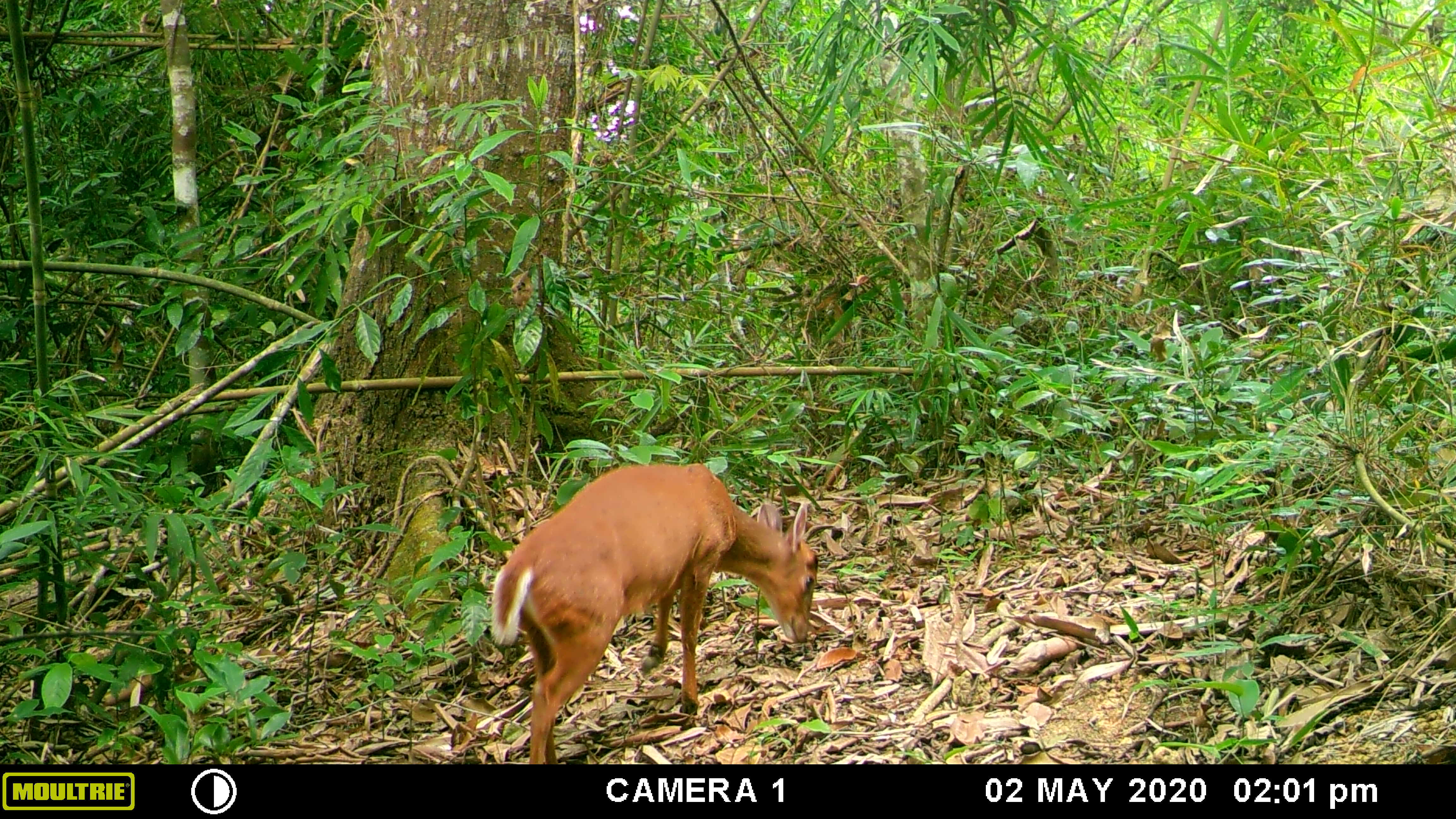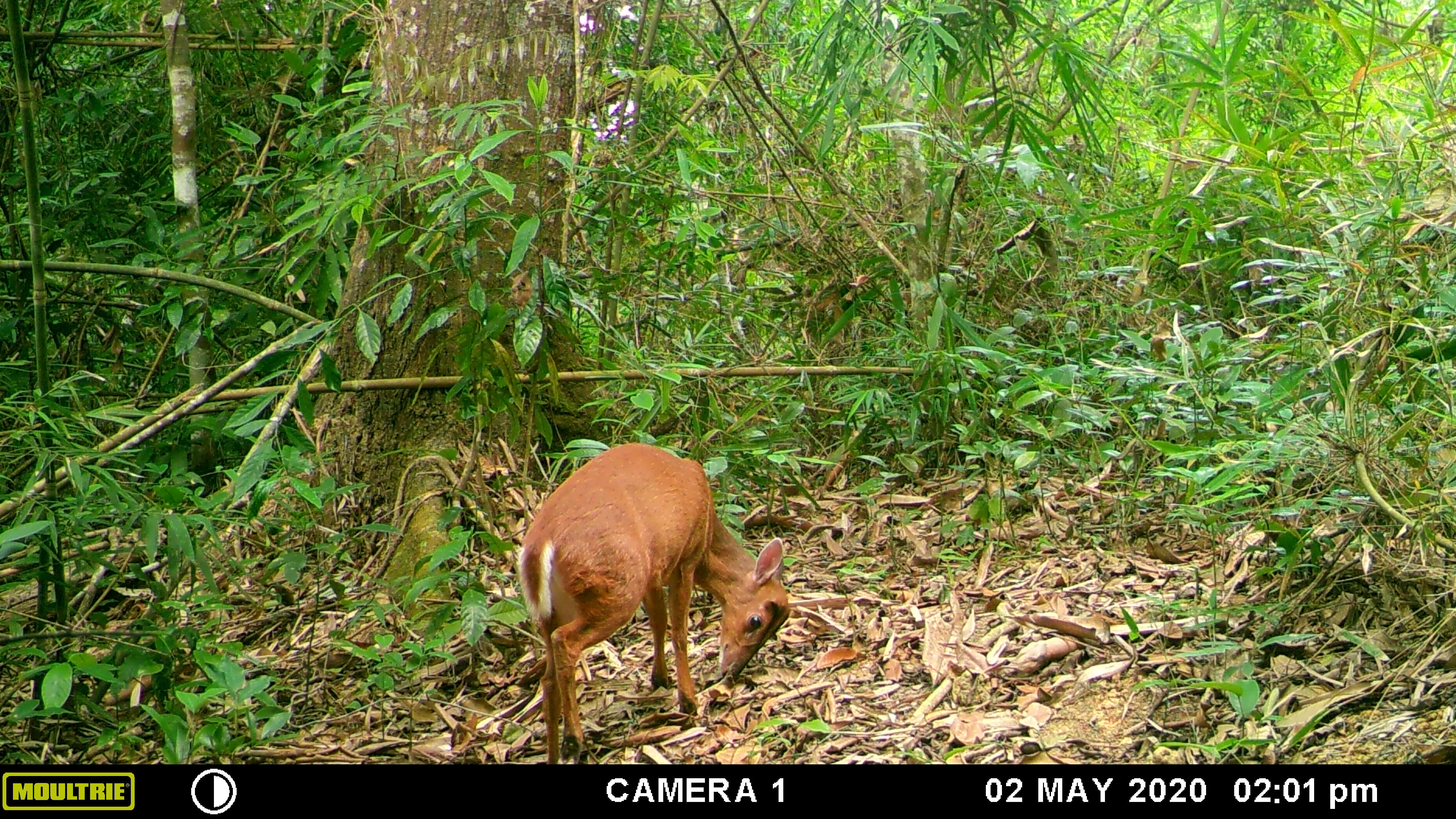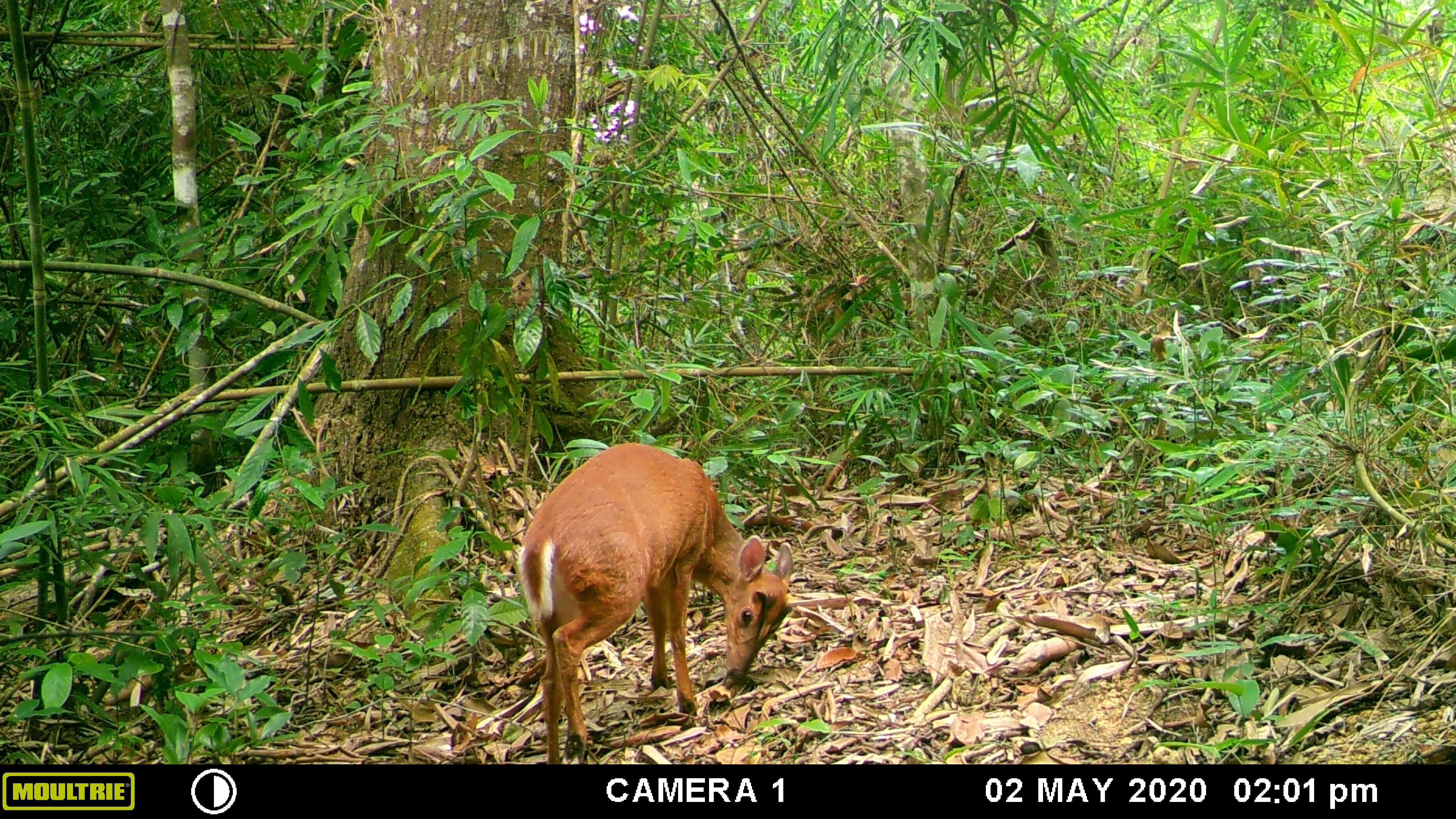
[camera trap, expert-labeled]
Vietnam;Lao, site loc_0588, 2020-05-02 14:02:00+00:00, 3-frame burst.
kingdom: Animalia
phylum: Chordata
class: Mammalia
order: Artiodactyla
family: Cervidae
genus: Muntiacus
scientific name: Muntiacus muntjak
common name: red muntjac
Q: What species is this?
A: Red muntjac (Muntiacus muntjak).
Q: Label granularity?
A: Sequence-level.